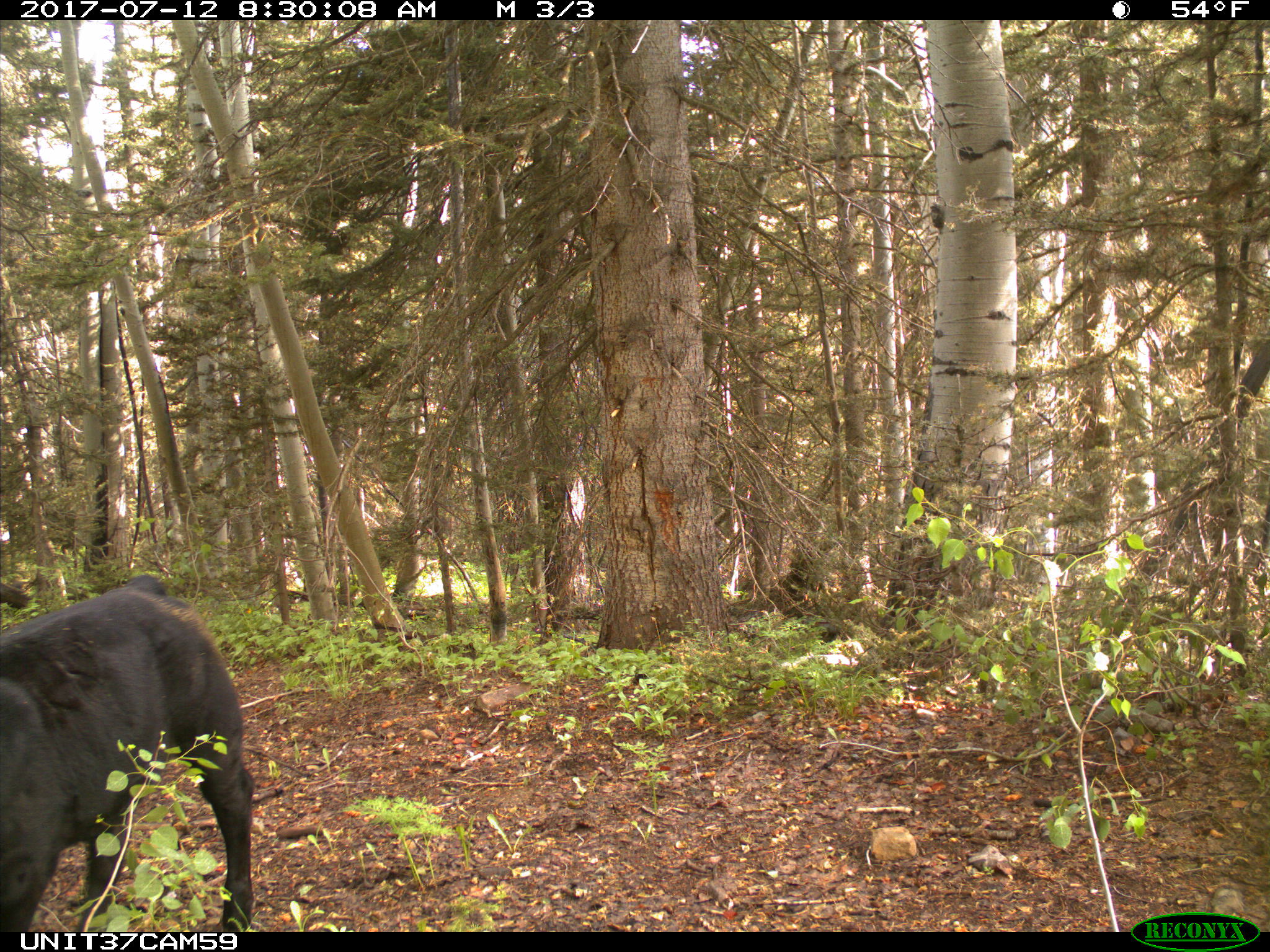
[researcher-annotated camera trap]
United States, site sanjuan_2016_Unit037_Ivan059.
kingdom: Animalia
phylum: Chordata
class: Mammalia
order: Artiodactyla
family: Bovidae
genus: Bos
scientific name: Bos taurus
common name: domestic cow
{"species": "Bos taurus (domestic cow)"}